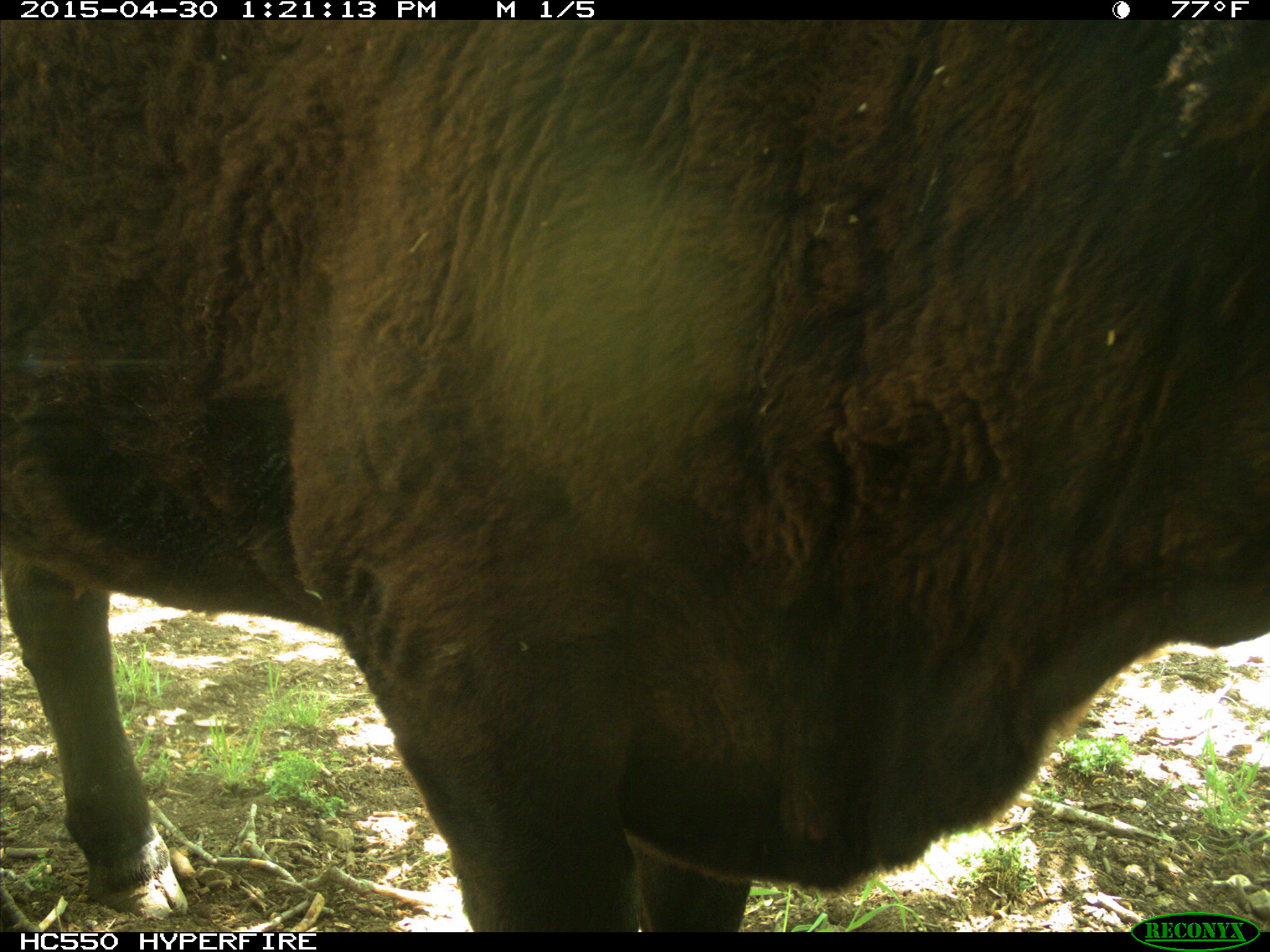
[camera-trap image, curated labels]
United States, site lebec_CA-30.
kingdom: Animalia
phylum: Chordata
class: Mammalia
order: Artiodactyla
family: Bovidae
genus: Bos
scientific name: Bos taurus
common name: domestic cow